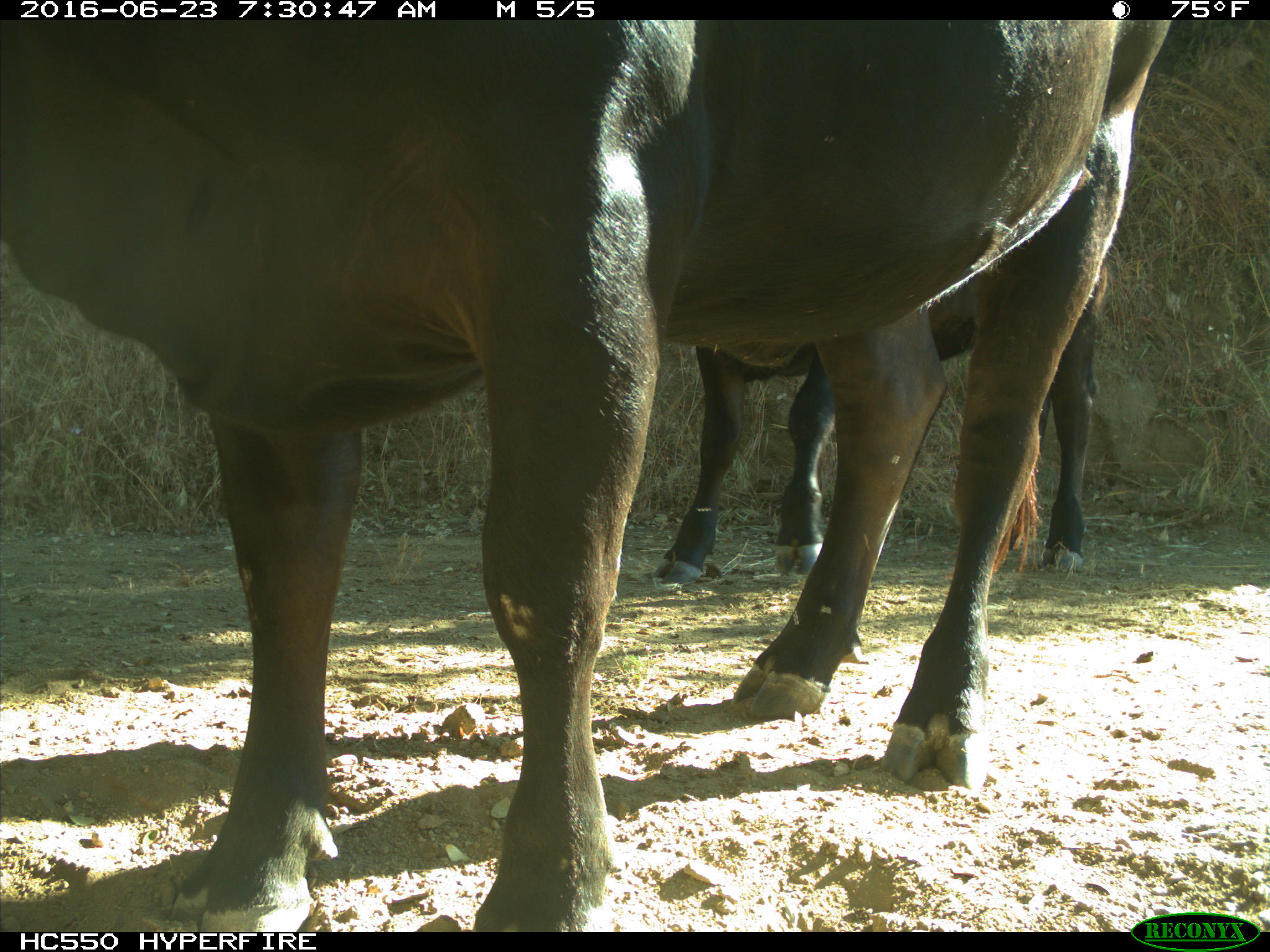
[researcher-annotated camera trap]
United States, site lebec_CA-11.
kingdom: Animalia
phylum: Chordata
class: Mammalia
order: Artiodactyla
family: Bovidae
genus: Bos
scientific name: Bos taurus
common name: domestic cow